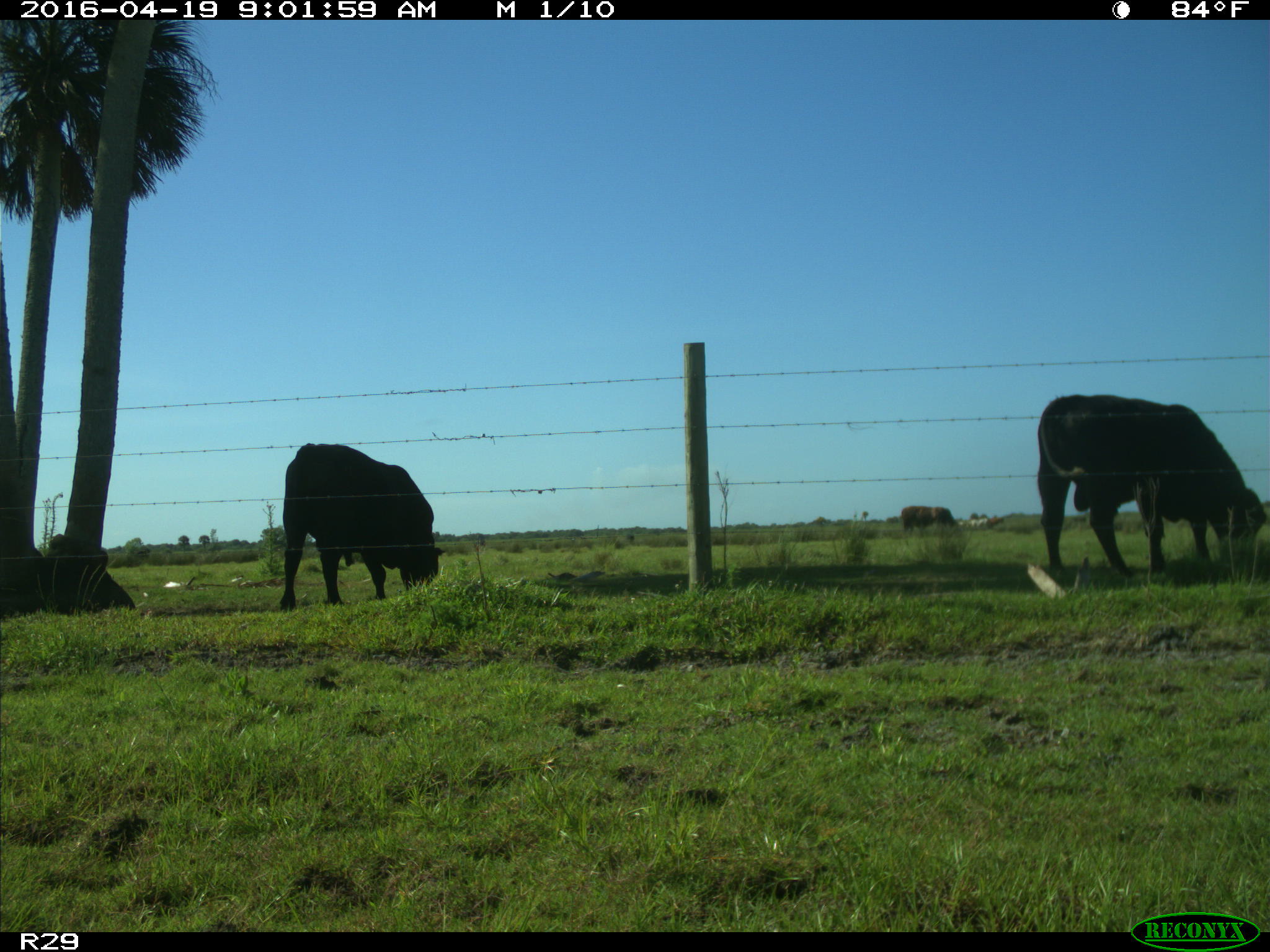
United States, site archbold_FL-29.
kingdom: Animalia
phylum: Chordata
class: Mammalia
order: Artiodactyla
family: Bovidae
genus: Bos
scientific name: Bos taurus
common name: domestic cow